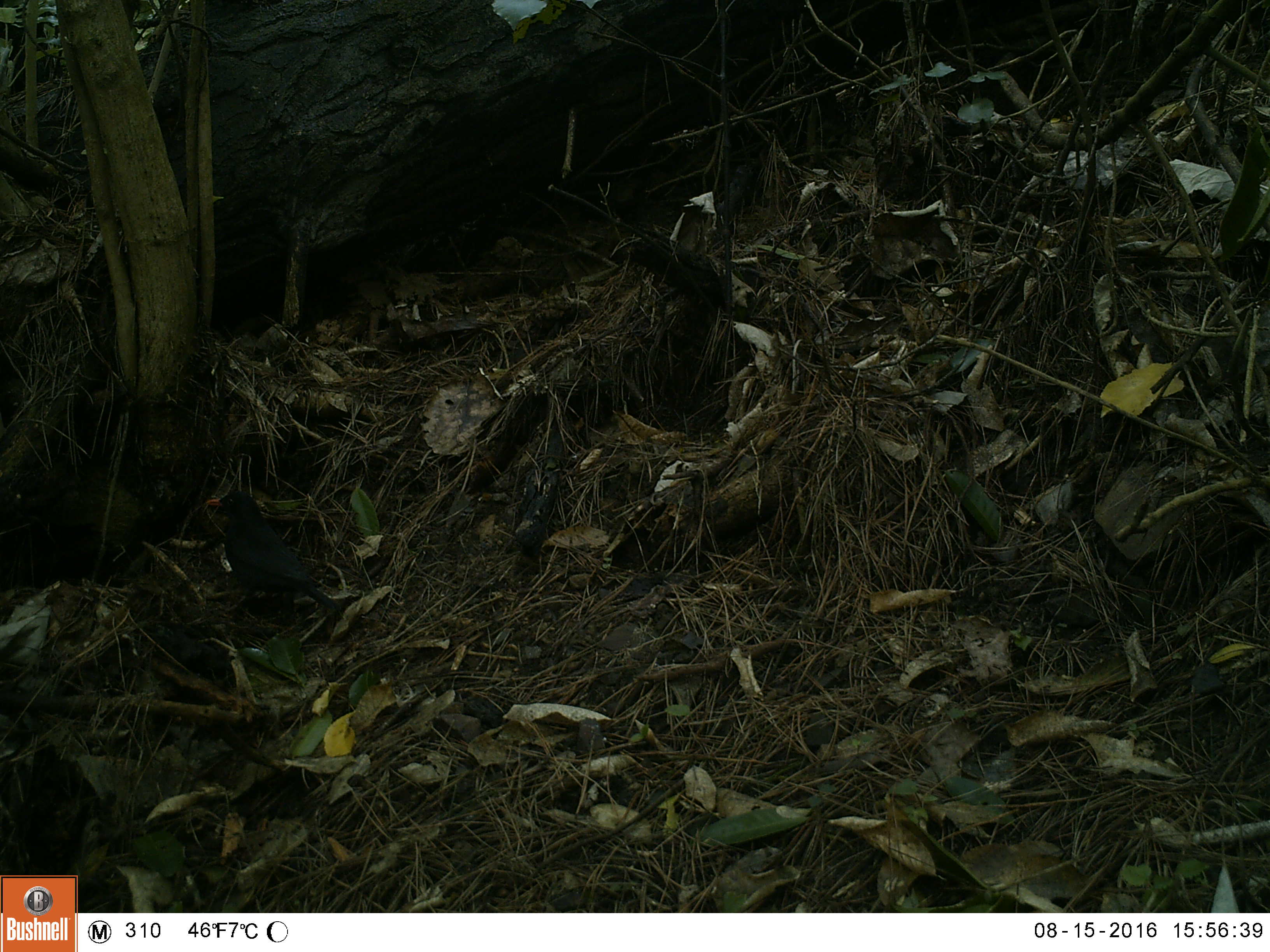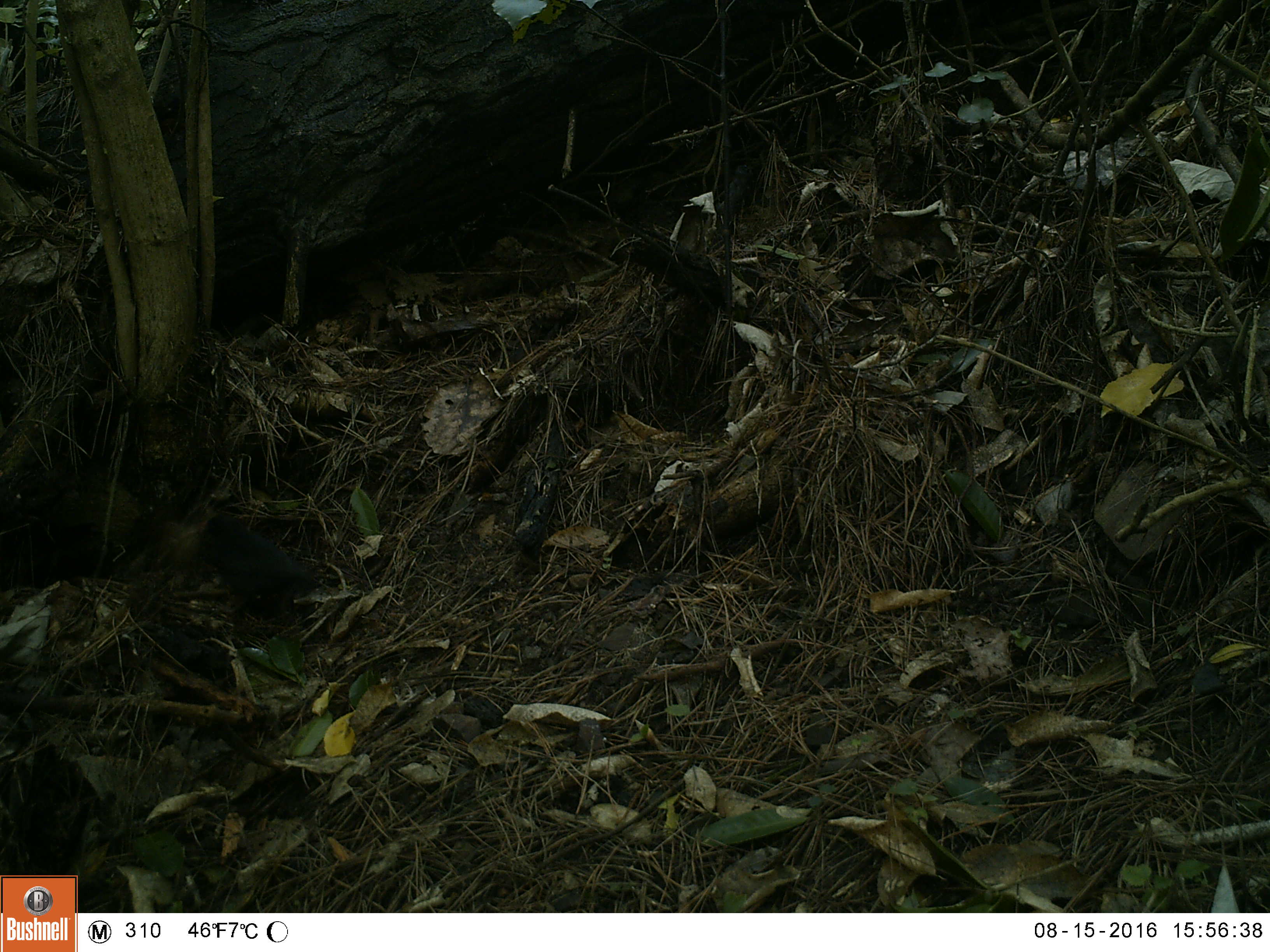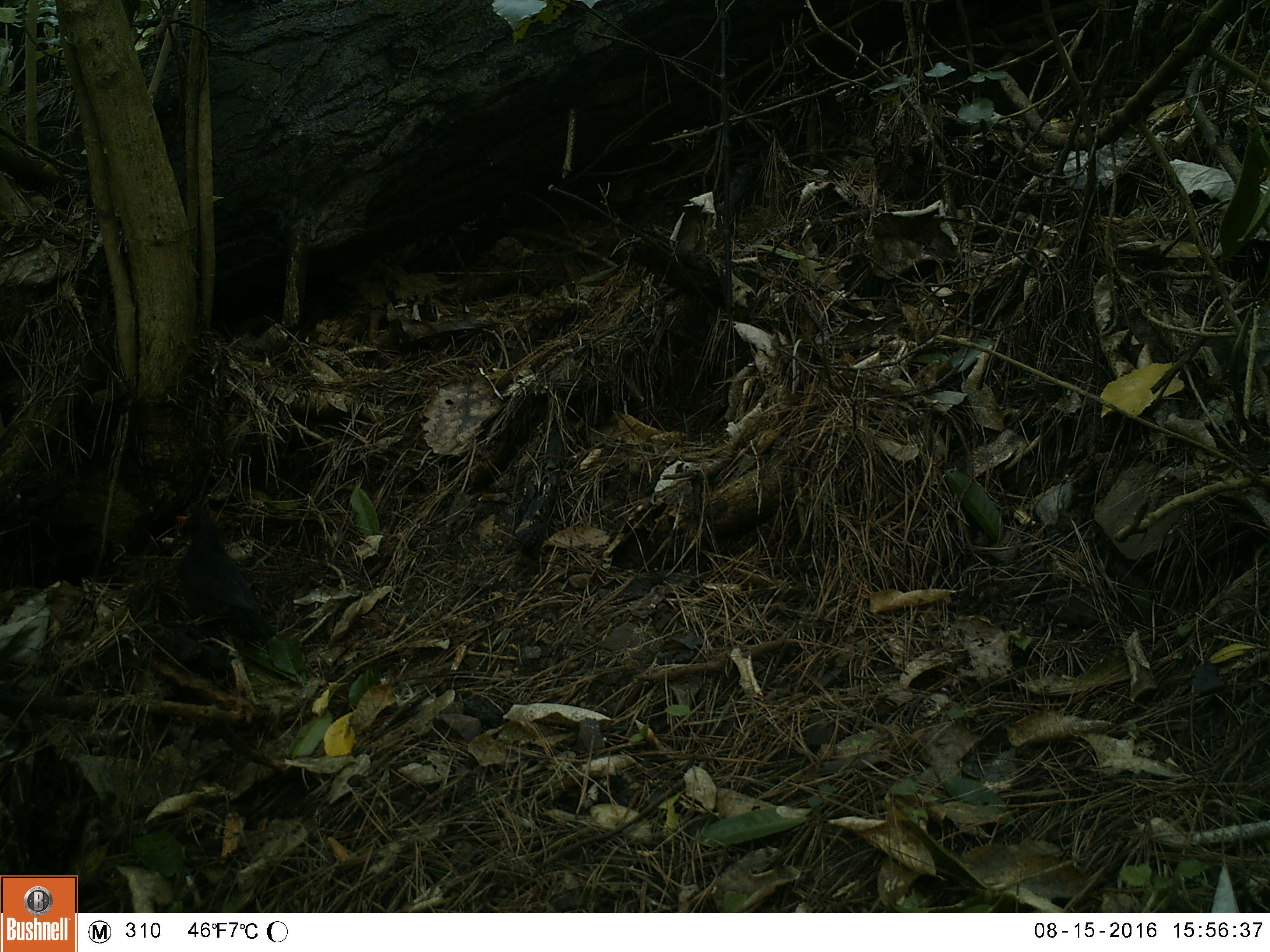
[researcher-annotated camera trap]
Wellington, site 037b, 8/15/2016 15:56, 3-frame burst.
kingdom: Animalia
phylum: Chordata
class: Aves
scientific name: Aves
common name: bird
Bird (Aves).